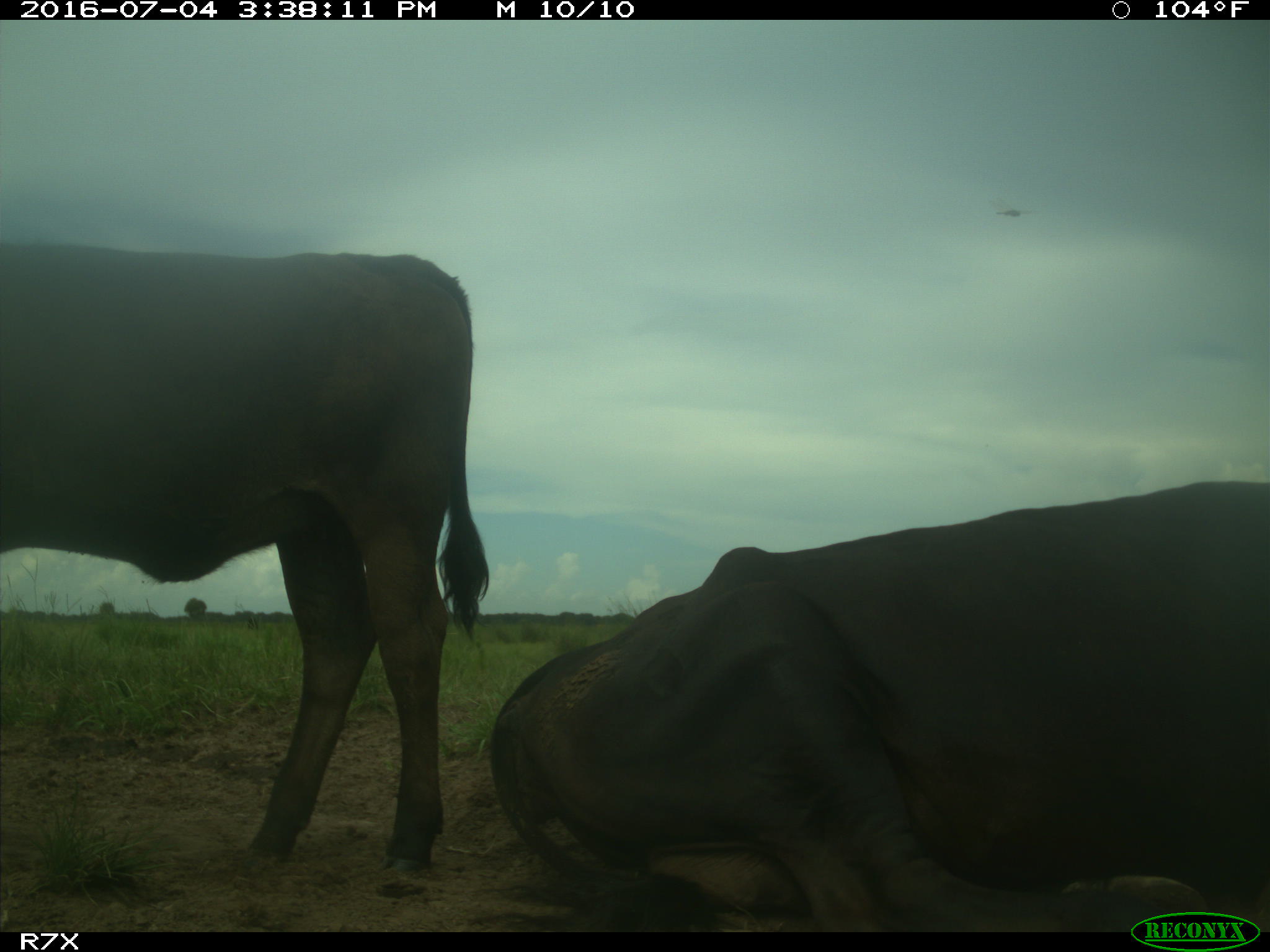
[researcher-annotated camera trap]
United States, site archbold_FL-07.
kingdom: Animalia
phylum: Chordata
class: Mammalia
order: Artiodactyla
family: Bovidae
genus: Bos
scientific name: Bos taurus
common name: domestic cow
Bos taurus (domestic cow).